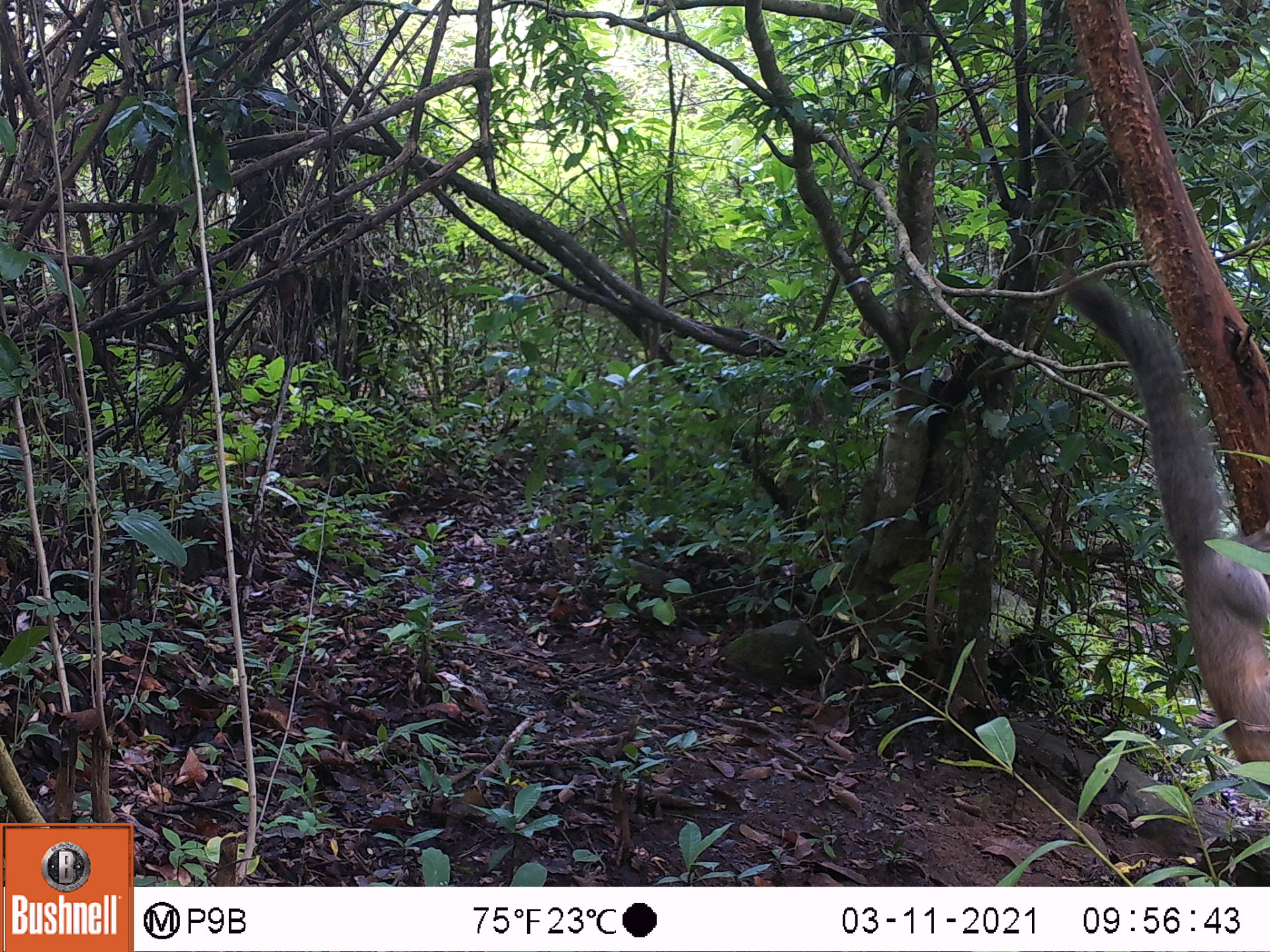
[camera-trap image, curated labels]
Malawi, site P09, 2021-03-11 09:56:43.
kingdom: Animalia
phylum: Chordata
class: Mammalia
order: Rodentia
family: Sciuridae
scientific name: Sciuridae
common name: squirrel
Squirrel (Sciuridae), count 1.